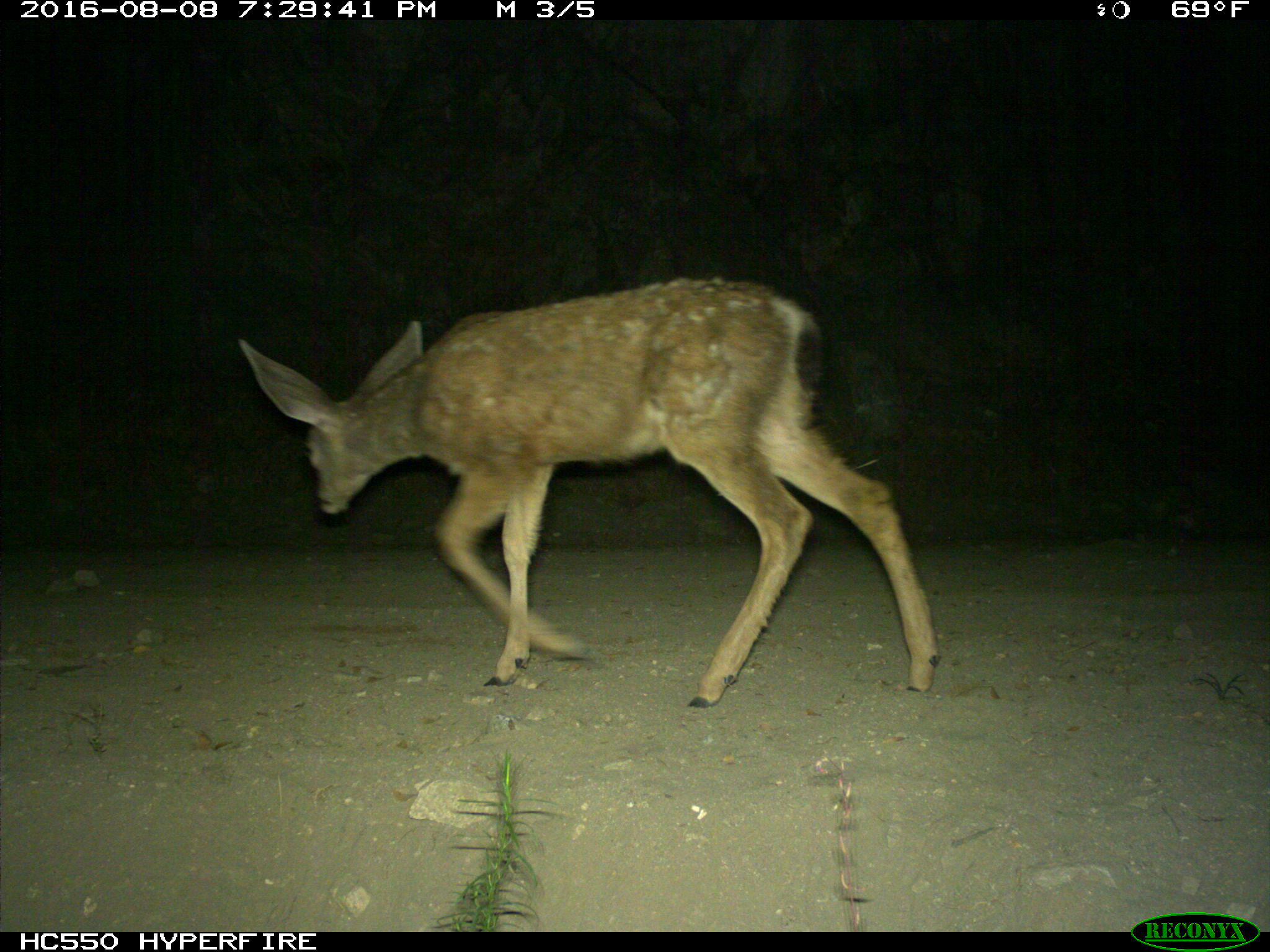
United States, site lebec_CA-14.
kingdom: Animalia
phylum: Chordata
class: Mammalia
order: Artiodactyla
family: Cervidae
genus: Odocoileus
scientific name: Odocoileus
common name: deer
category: unidentified deer